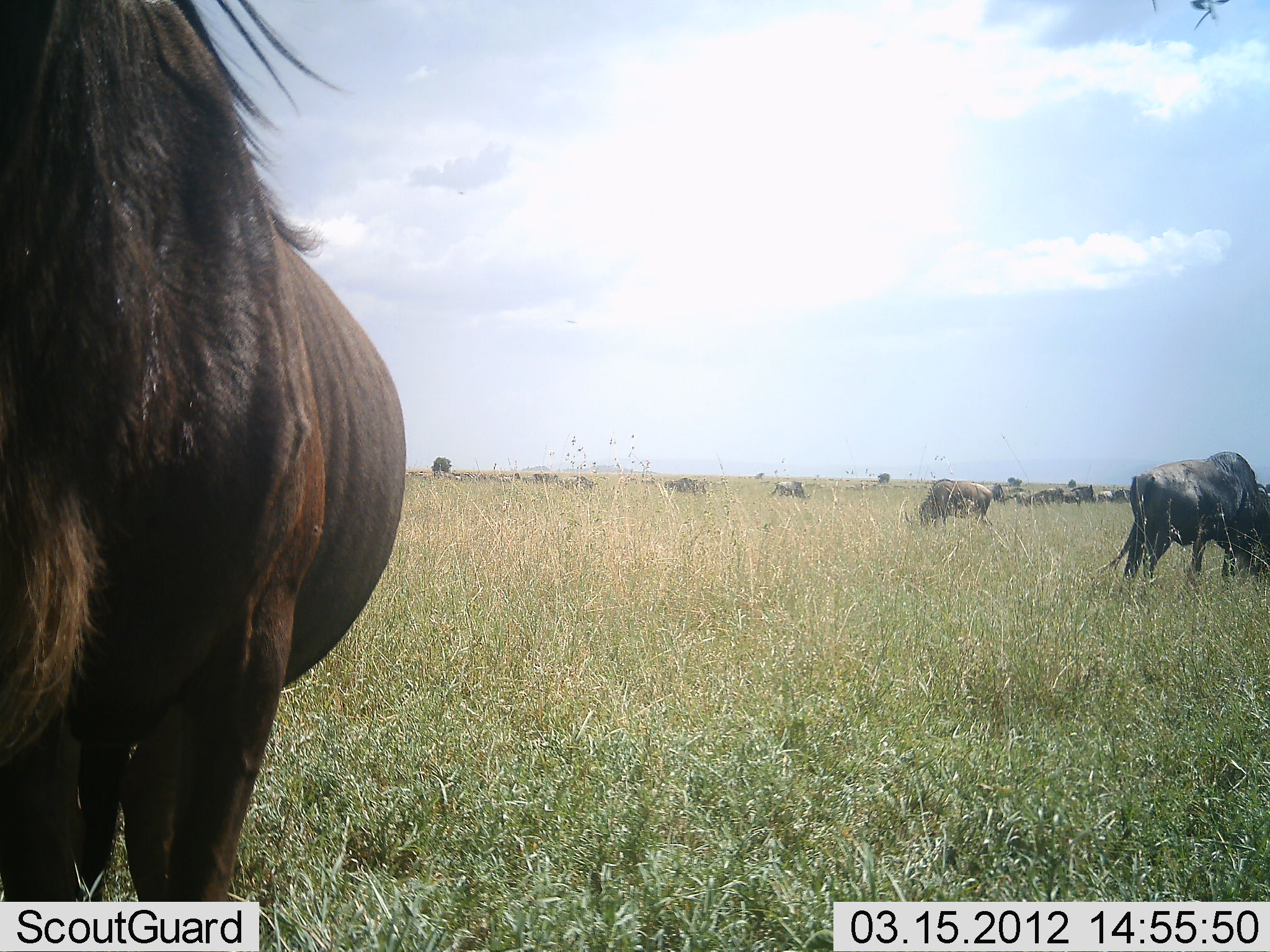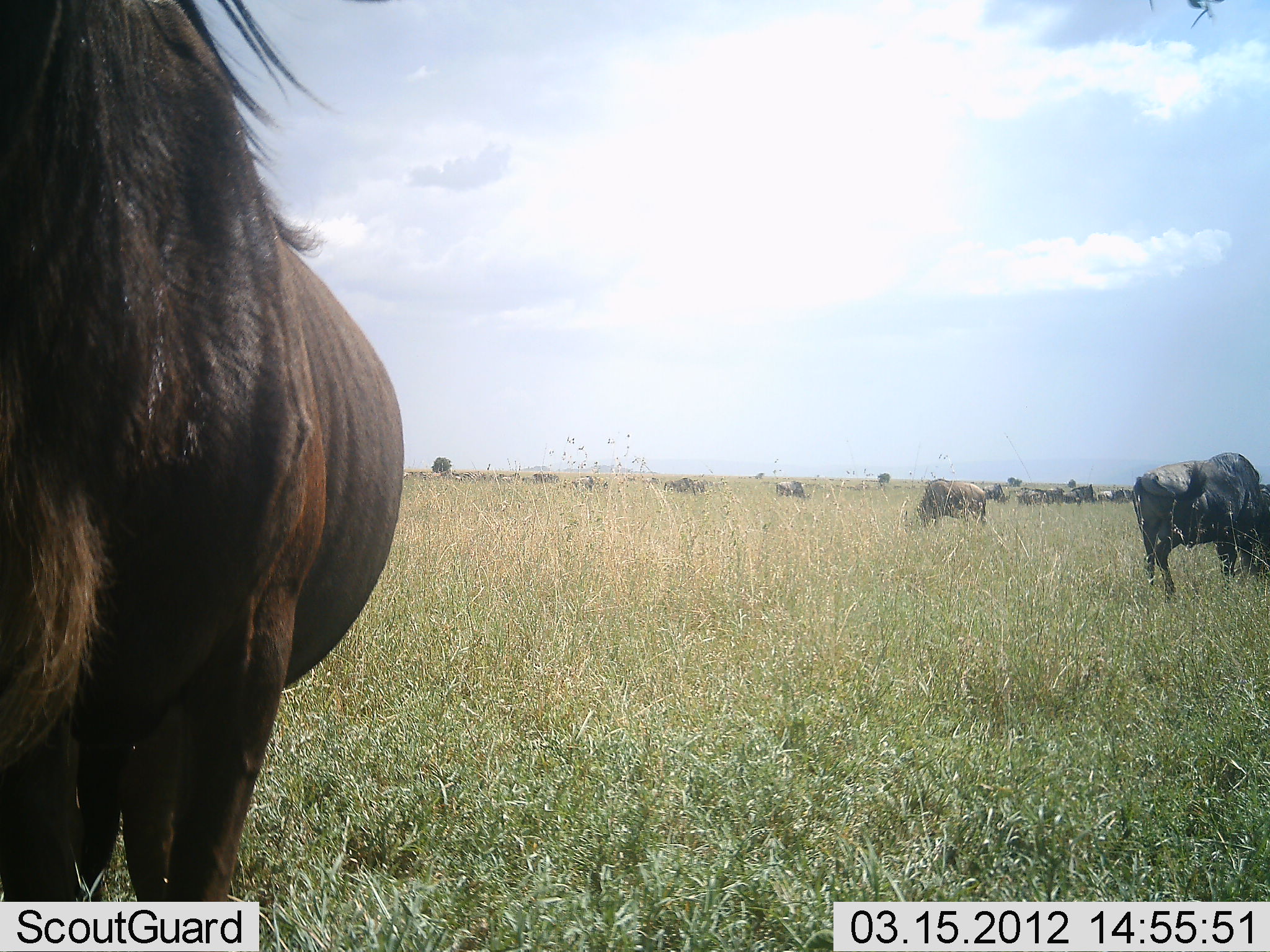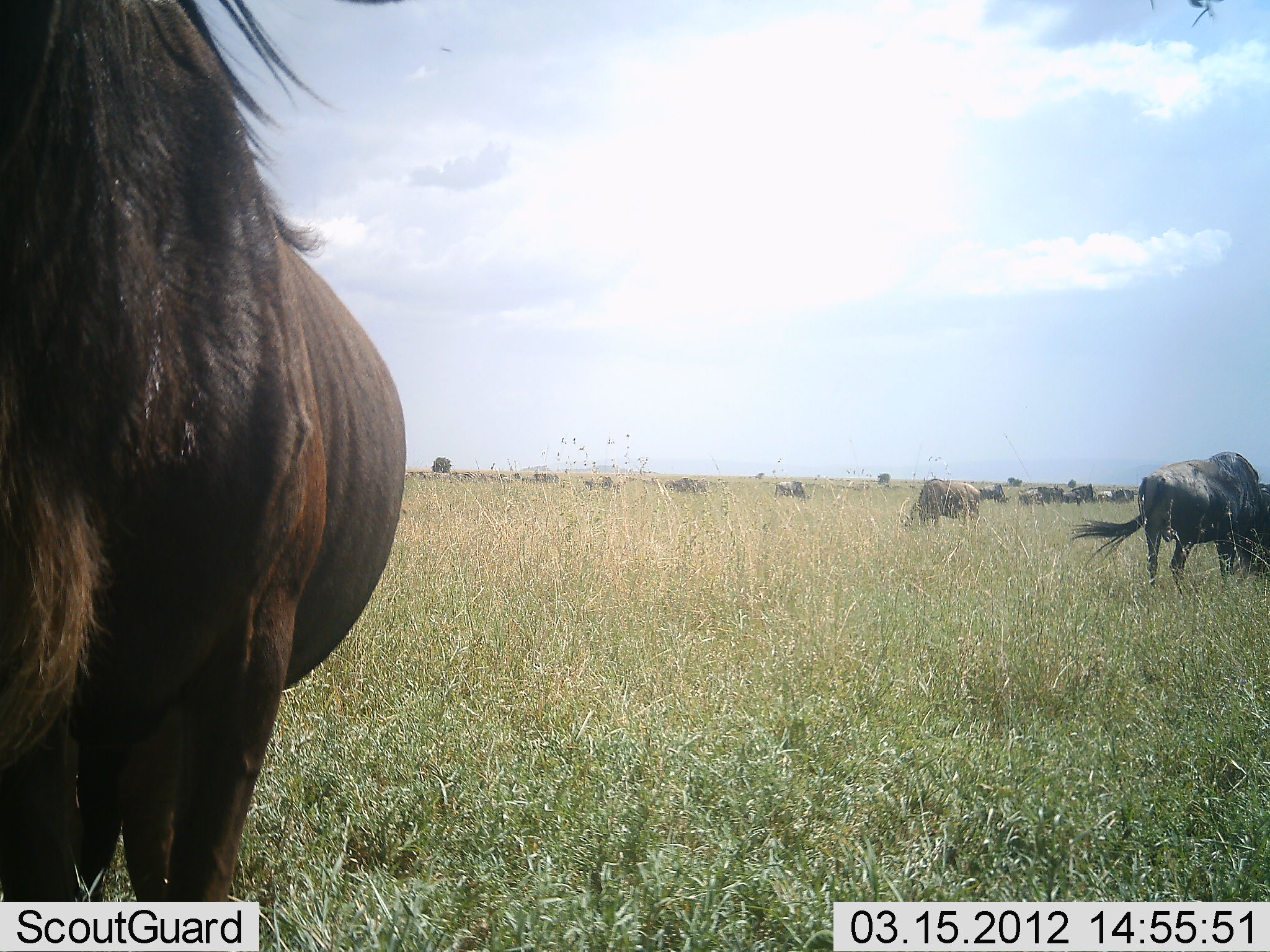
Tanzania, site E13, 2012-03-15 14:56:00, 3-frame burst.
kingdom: Animalia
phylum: Chordata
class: Mammalia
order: Artiodactyla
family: Bovidae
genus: Connochaetes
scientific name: Connochaetes taurinus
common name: blue wildebeest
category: wildebeest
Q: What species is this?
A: Wildebeest (blue wildebeest) (Connochaetes taurinus).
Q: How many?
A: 11-50.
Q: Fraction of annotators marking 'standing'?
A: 79%.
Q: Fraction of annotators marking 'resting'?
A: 0%.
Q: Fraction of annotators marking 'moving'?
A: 7%.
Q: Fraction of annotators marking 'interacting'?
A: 0%.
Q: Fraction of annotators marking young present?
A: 0%.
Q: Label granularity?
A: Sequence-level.